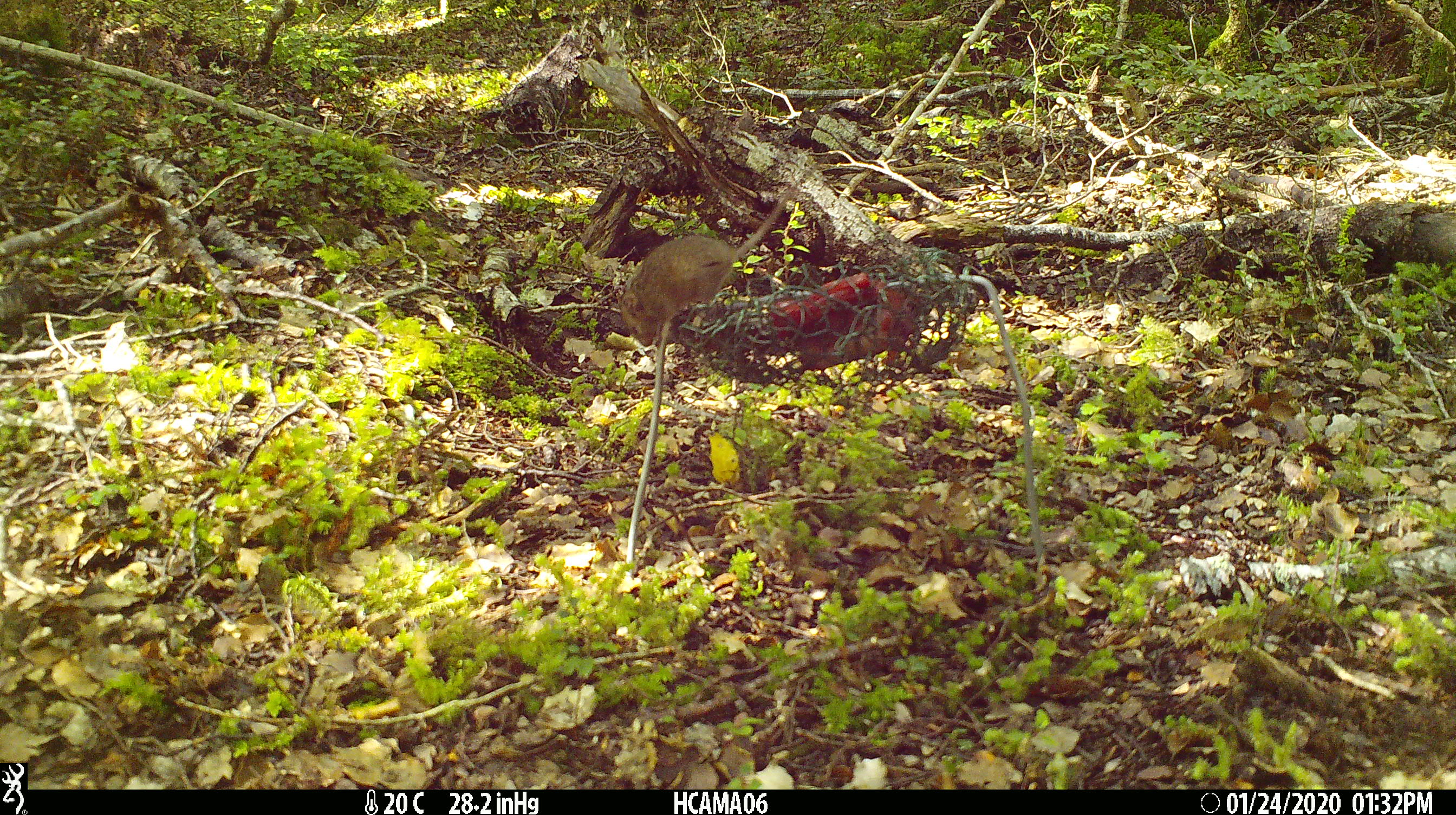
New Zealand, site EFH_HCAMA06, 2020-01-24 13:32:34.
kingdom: Animalia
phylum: Chordata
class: Mammalia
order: Rodentia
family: Muridae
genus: Mus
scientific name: Mus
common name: mouse